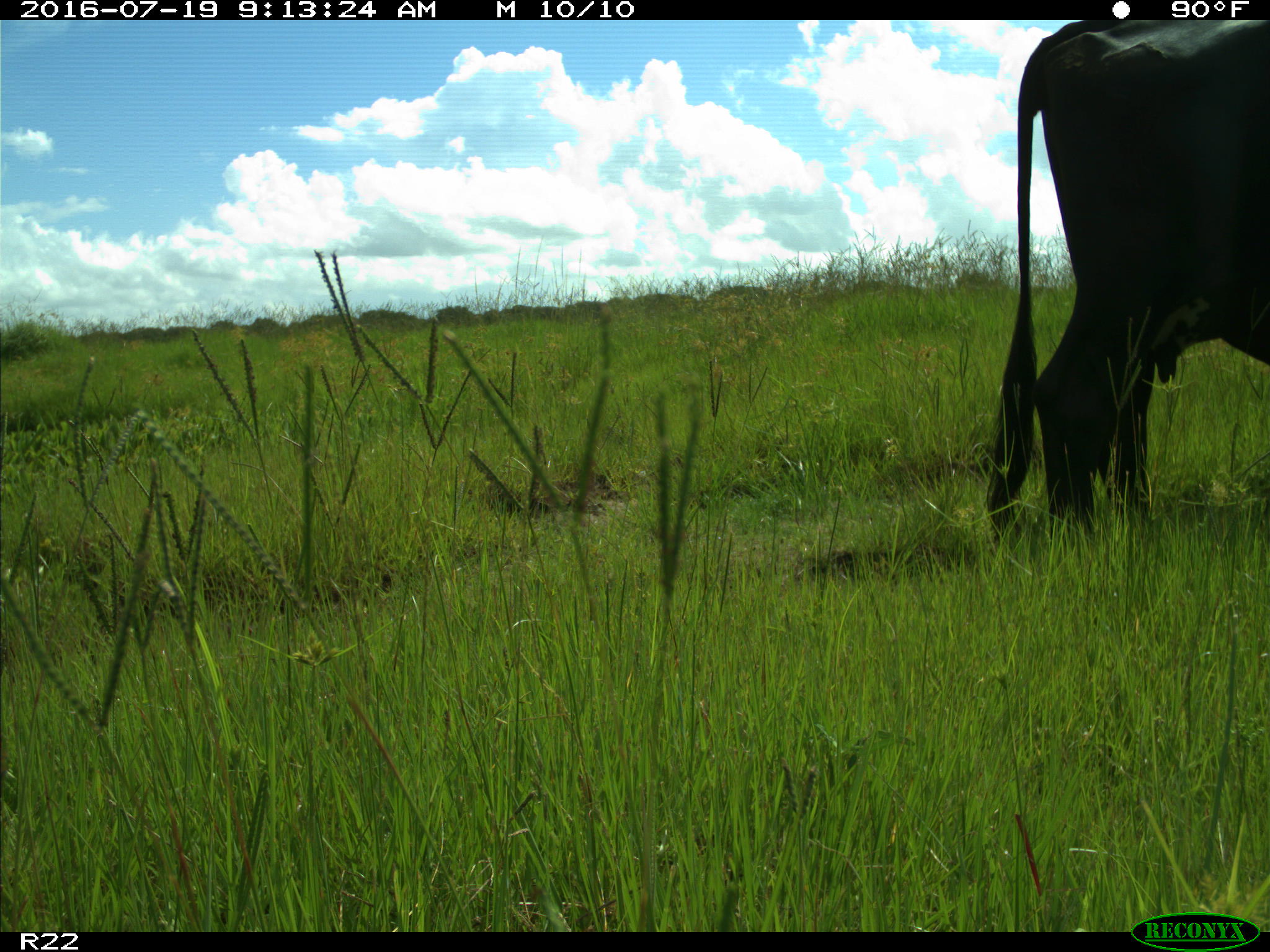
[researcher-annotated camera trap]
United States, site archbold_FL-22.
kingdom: Animalia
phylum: Chordata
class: Mammalia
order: Artiodactyla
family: Bovidae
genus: Bos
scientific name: Bos taurus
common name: domestic cow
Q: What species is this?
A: Bos taurus (domestic cow).